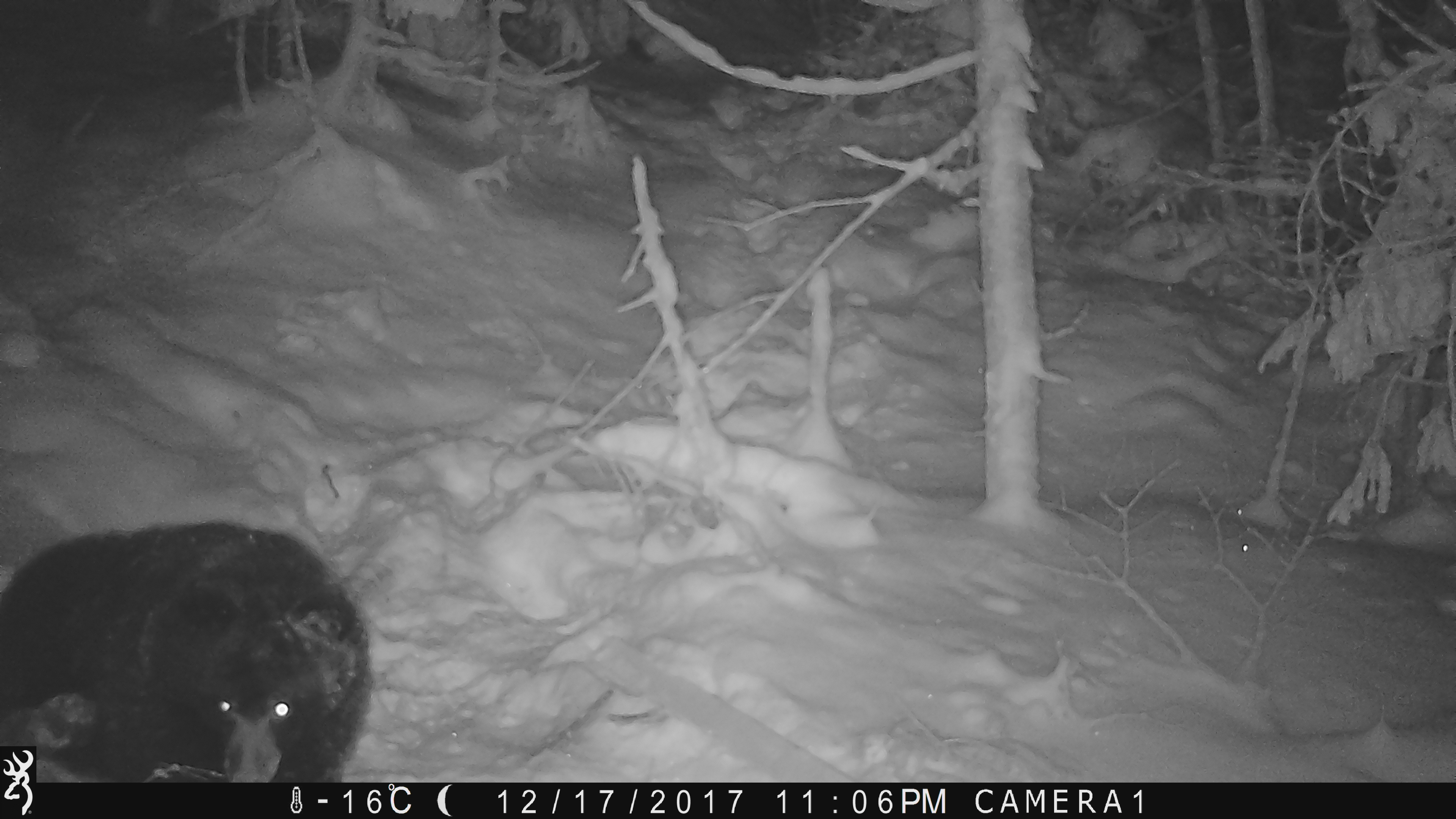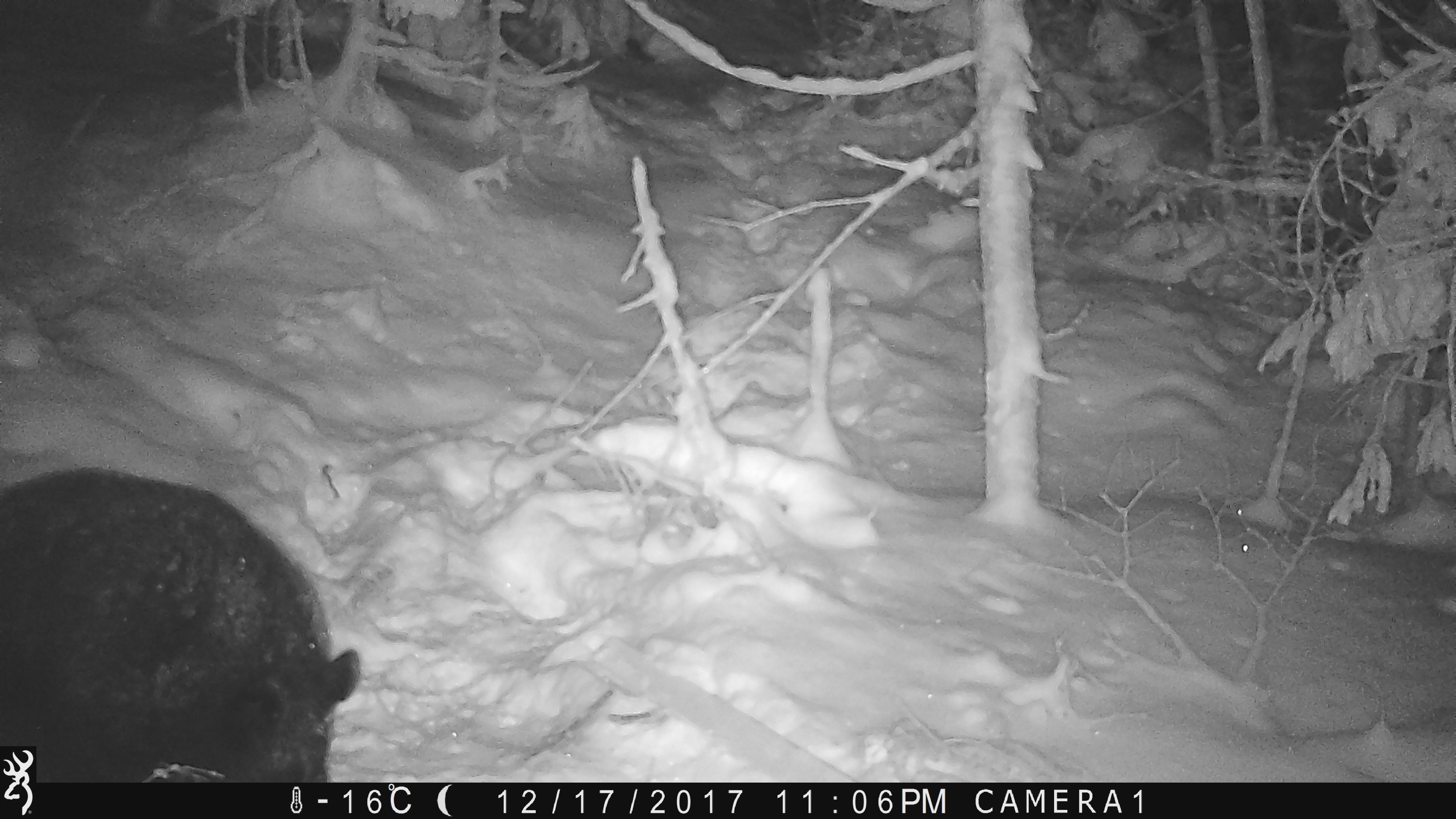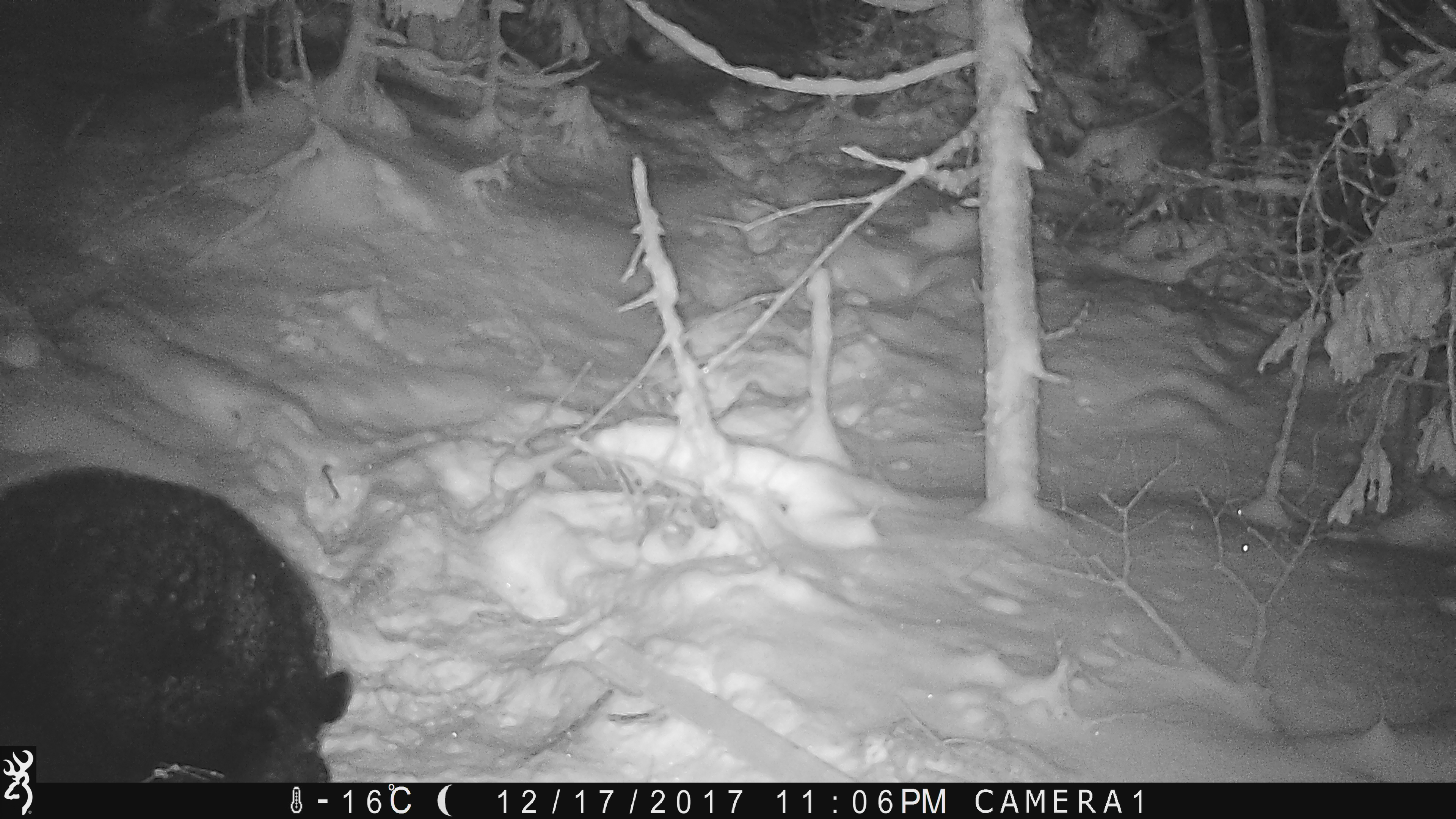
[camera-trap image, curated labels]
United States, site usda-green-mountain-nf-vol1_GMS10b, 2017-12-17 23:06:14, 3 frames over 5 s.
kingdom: Animalia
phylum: Chordata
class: Mammalia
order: Carnivora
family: Ursidae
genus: Ursus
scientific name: Ursus americanus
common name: black bear